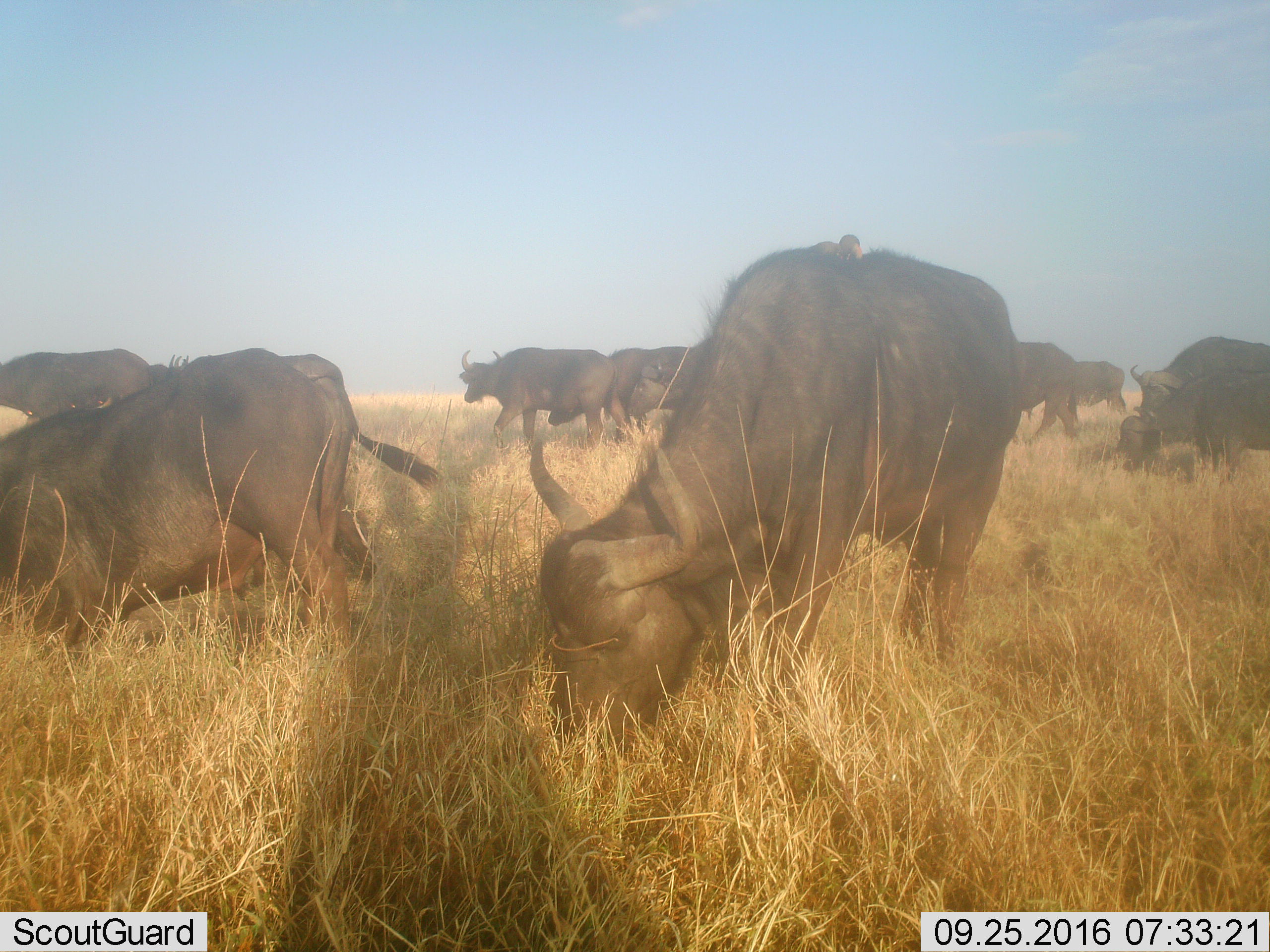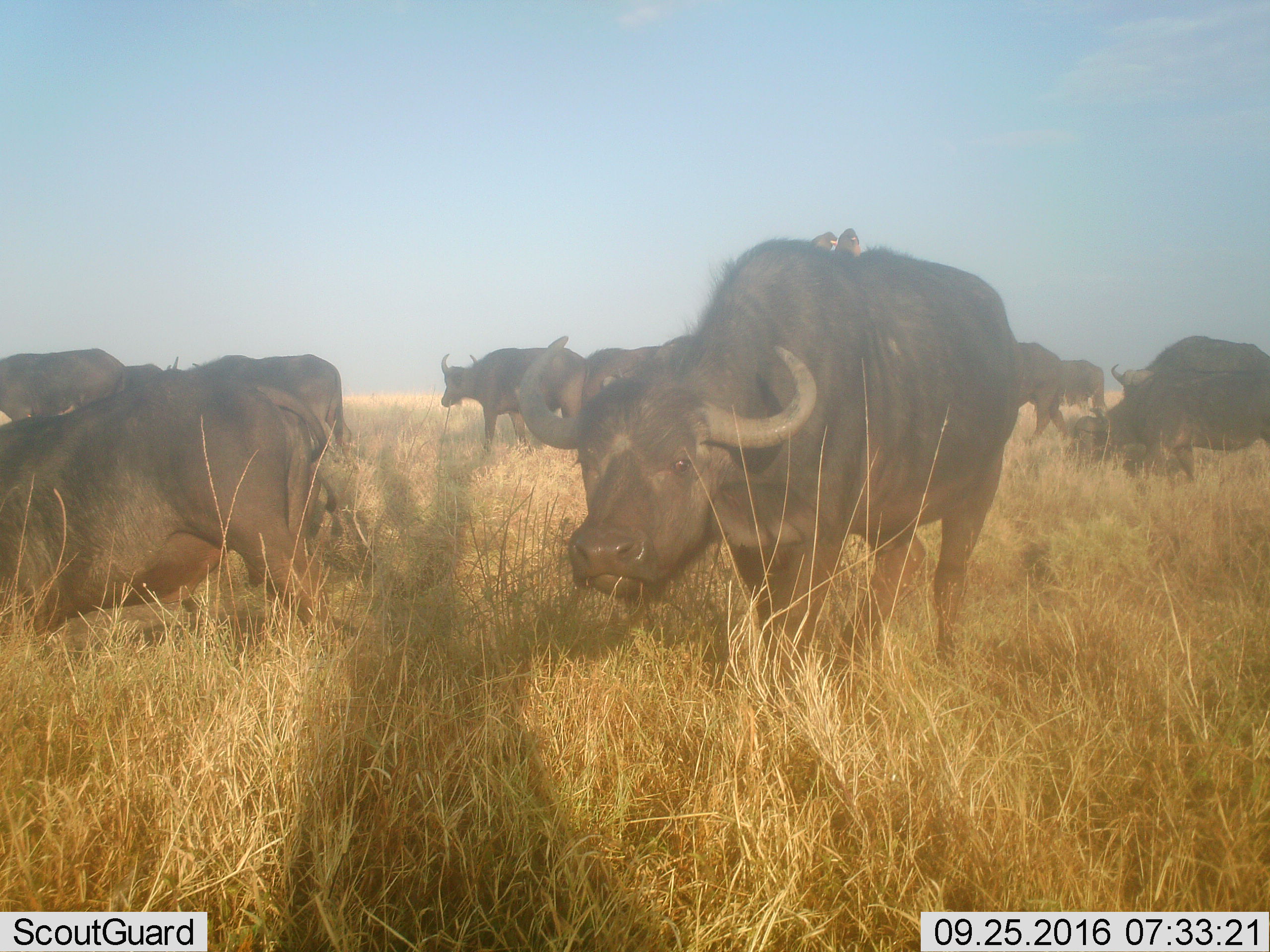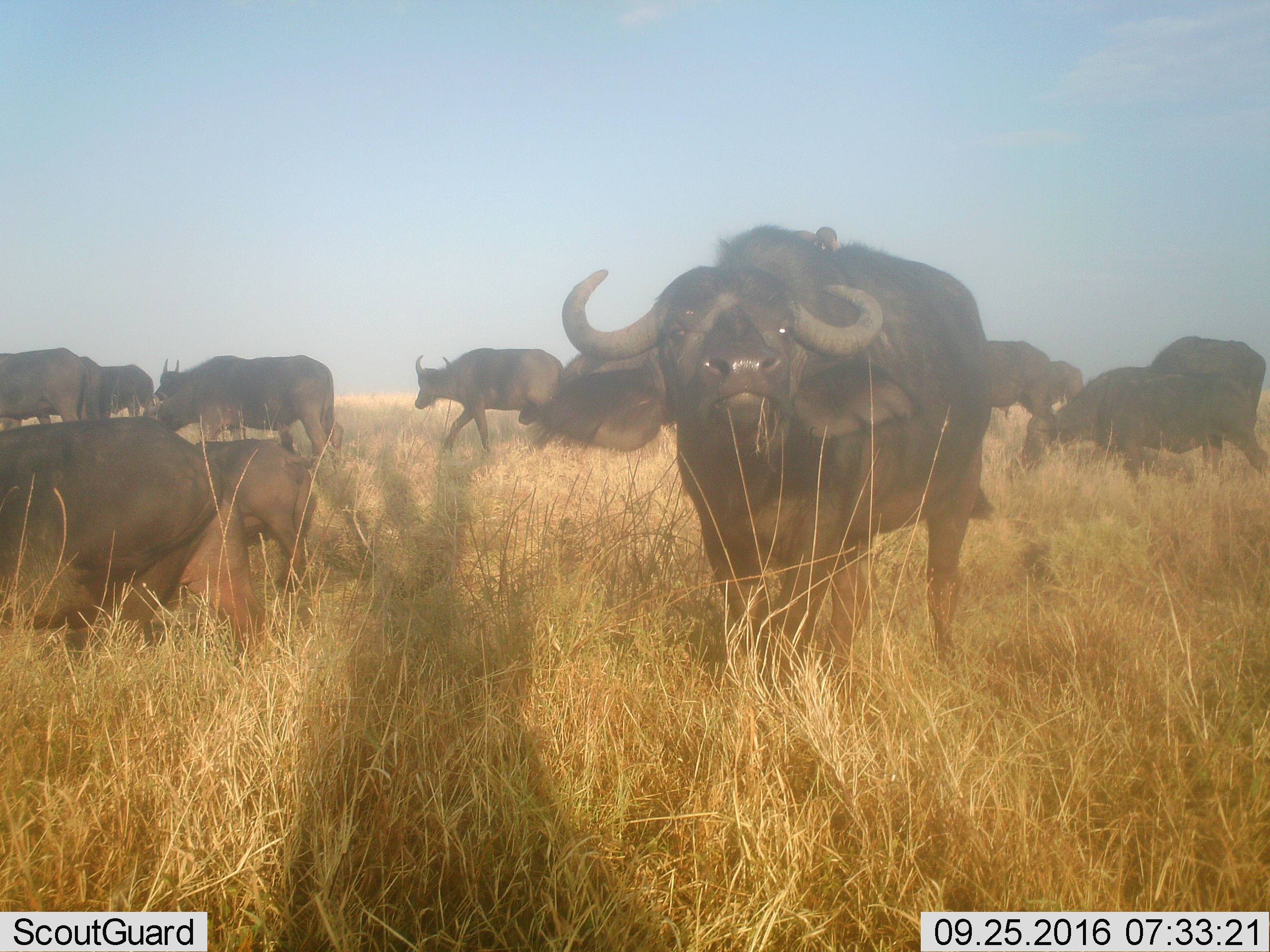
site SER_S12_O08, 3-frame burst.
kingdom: Animalia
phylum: Chordata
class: Mammalia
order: Artiodactyla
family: Bovidae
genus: Syncerus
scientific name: Syncerus caffer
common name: african buffalo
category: buffalo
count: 10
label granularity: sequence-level